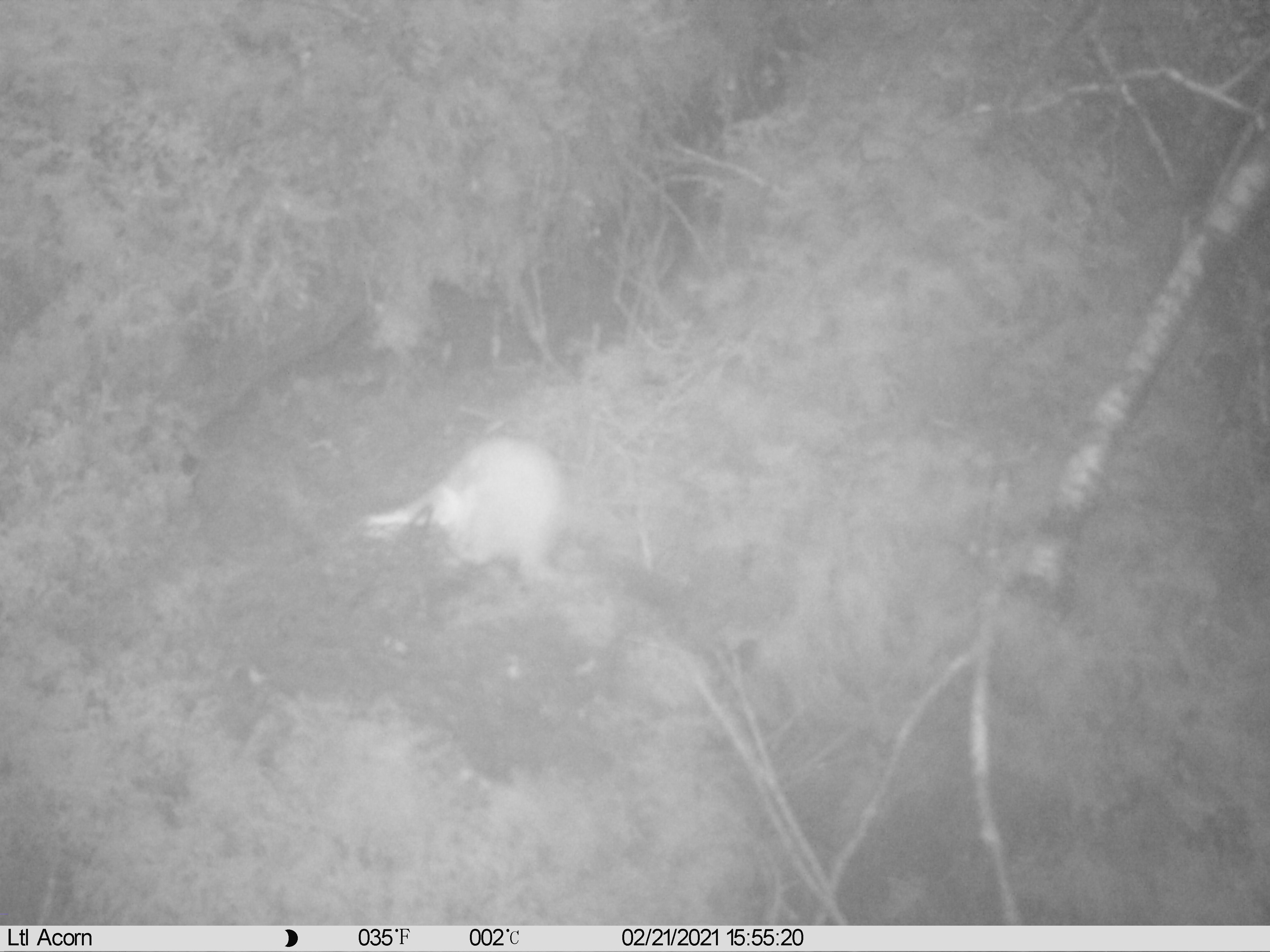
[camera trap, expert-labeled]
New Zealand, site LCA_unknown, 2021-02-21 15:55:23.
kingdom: Animalia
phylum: Chordata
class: Mammalia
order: Carnivora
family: Mustelidae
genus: Mustela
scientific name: Mustela erminea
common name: stoat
Stoat (Mustela erminea).